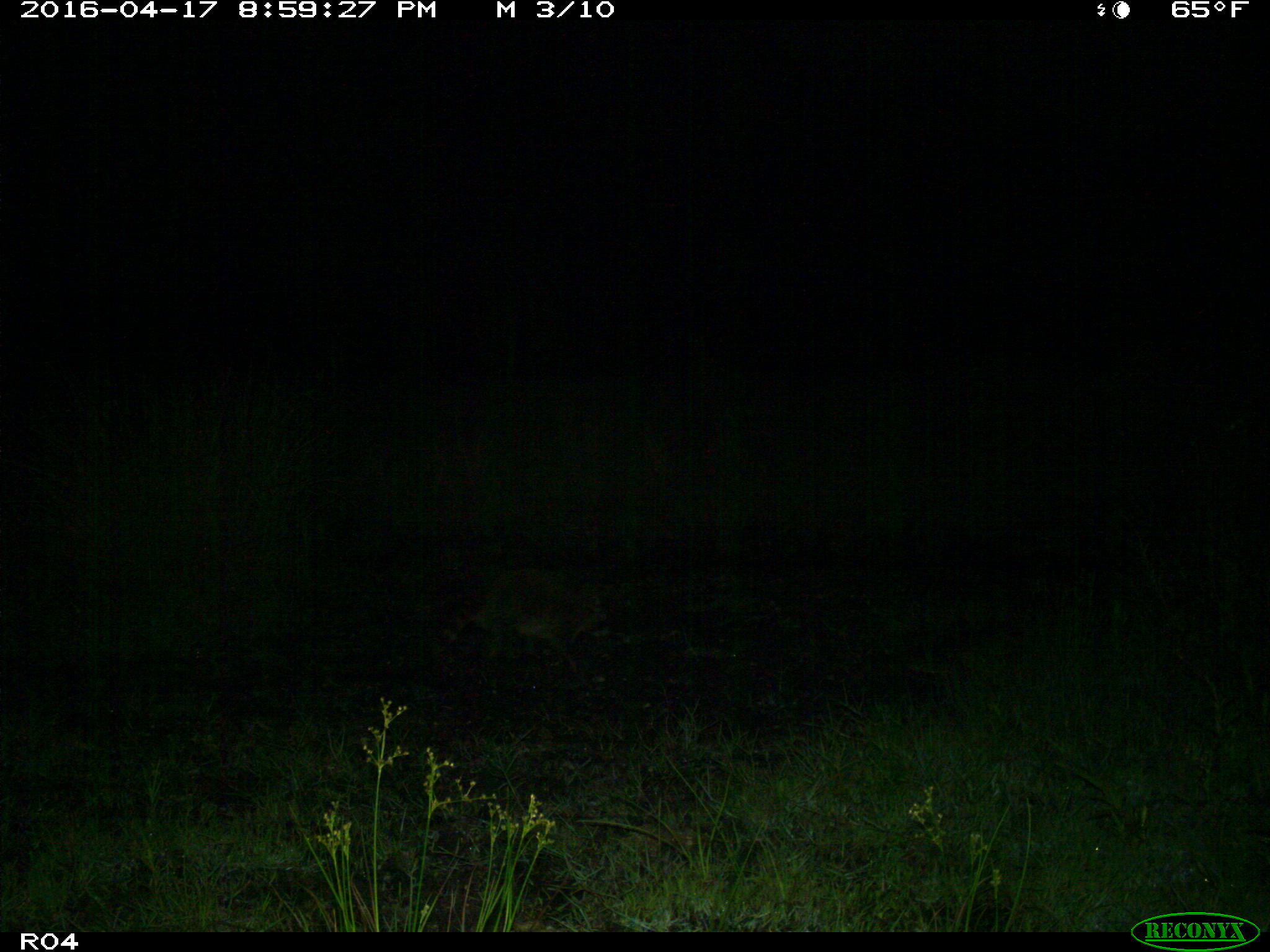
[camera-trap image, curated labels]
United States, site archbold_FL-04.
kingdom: Animalia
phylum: Chordata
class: Mammalia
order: Carnivora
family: Procyonidae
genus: Procyon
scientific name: Procyon lotor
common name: common raccoon